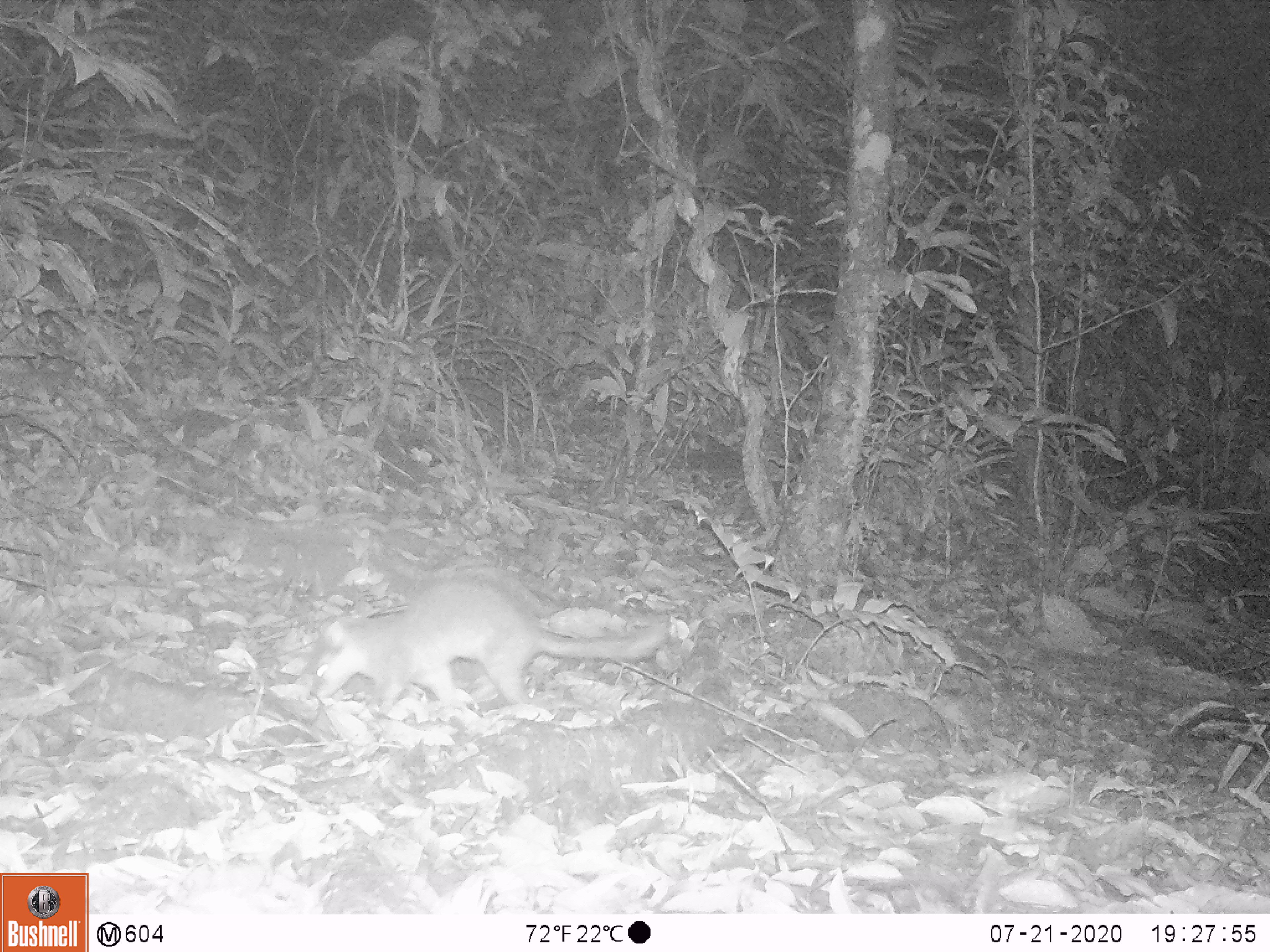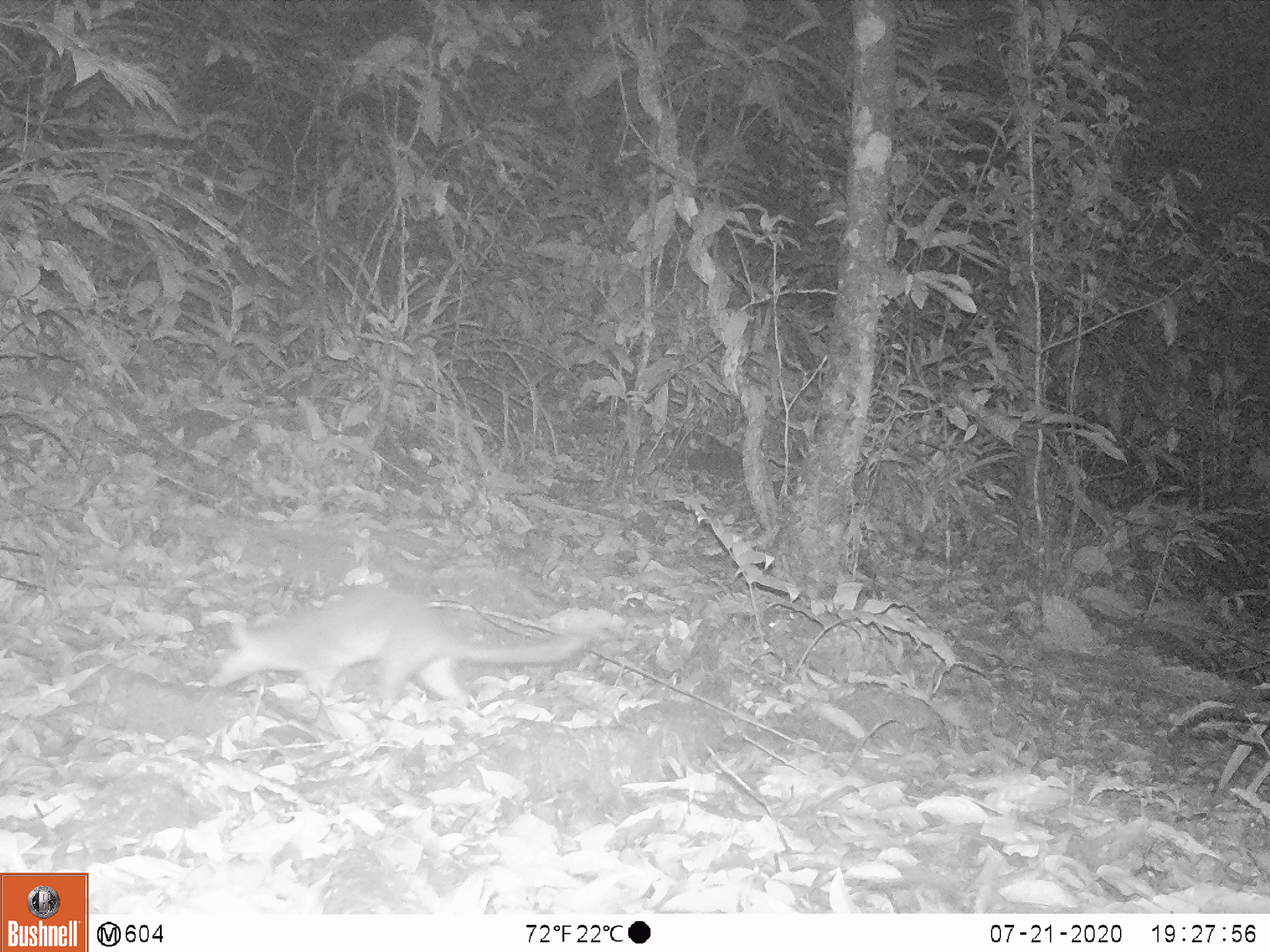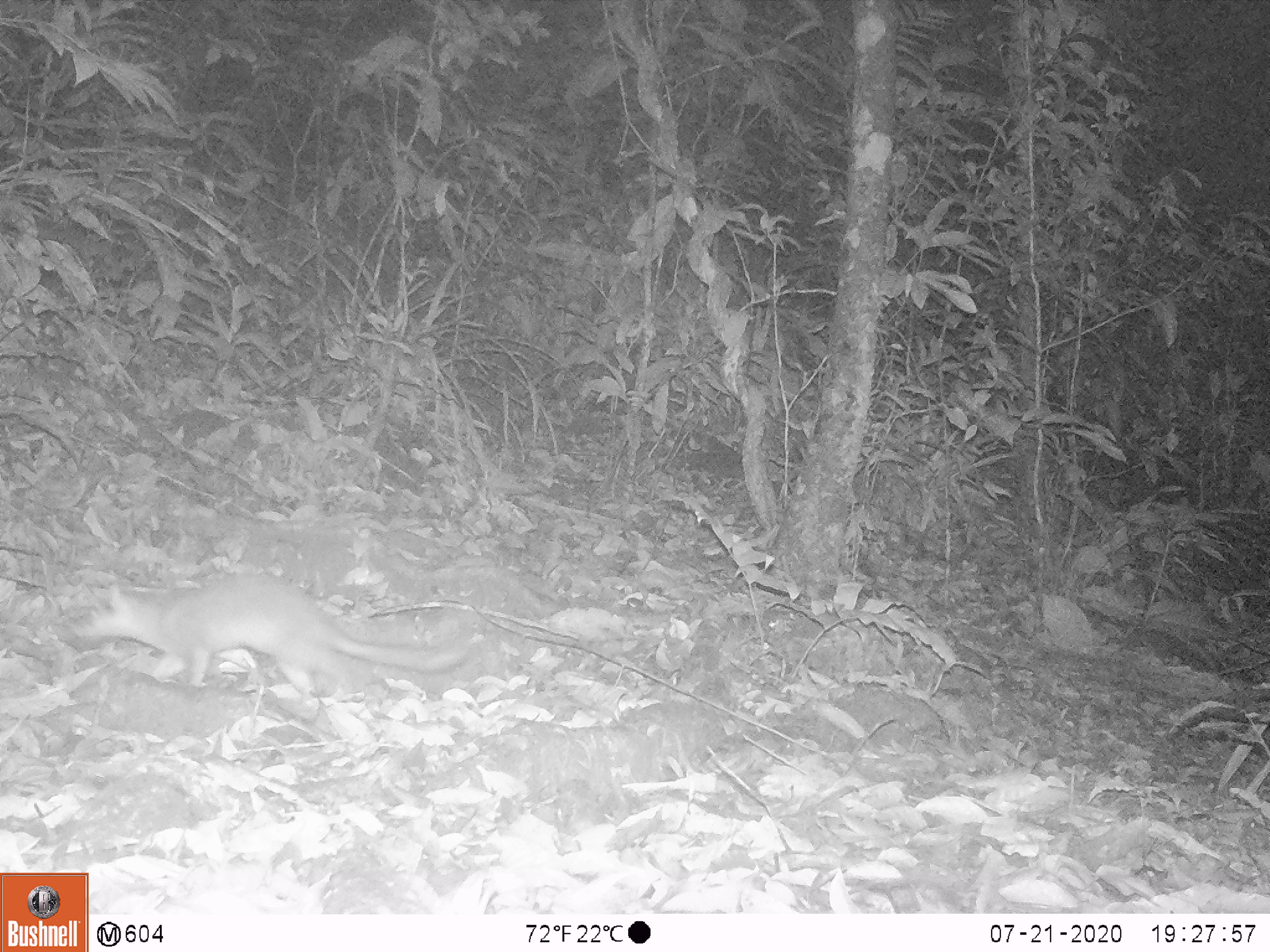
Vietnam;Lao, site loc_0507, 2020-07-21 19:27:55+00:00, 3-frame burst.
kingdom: Animalia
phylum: Chordata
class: Mammalia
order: Carnivora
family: Mustelidae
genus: Melogale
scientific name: Melogale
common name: ferret badger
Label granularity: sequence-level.